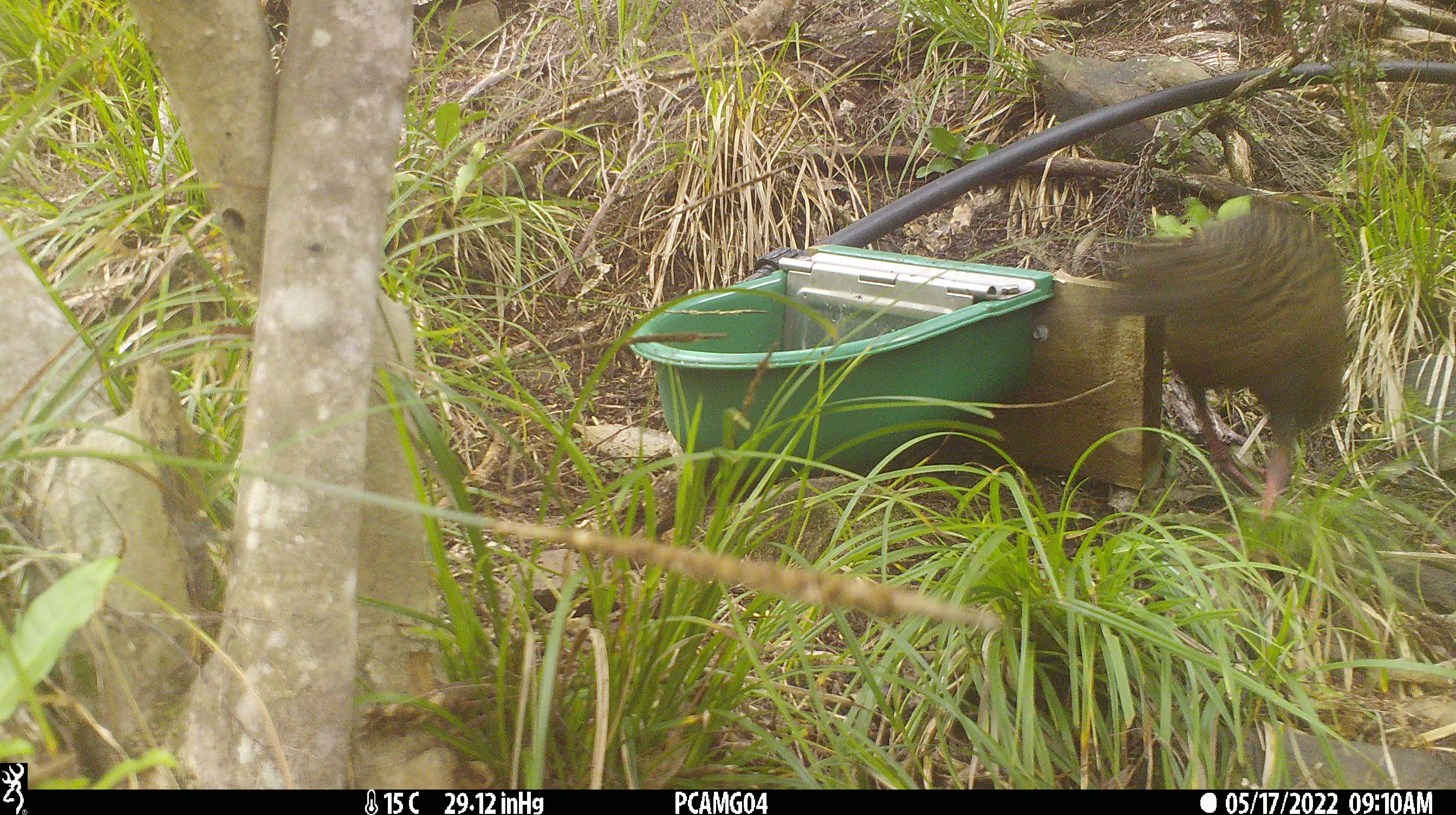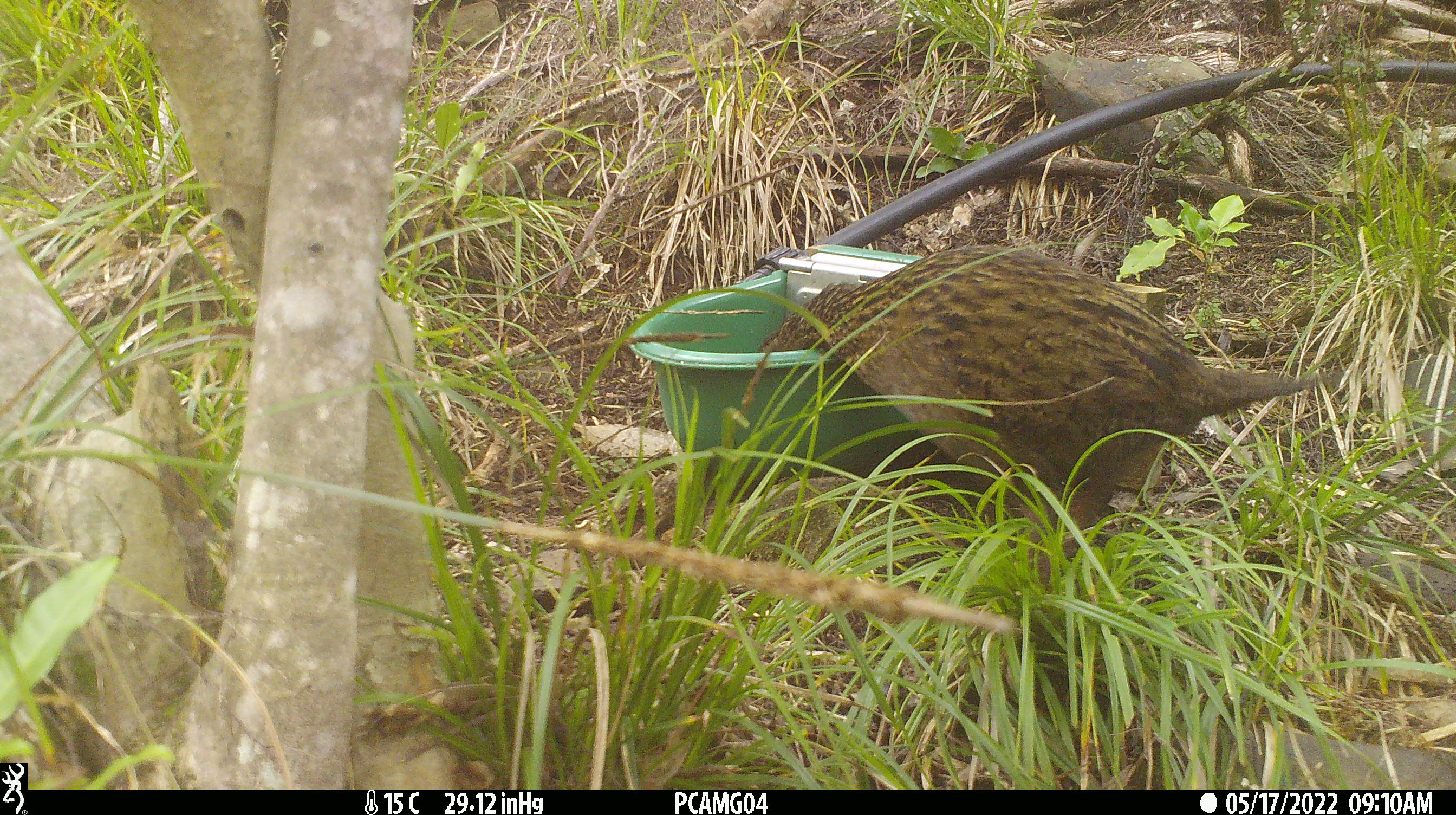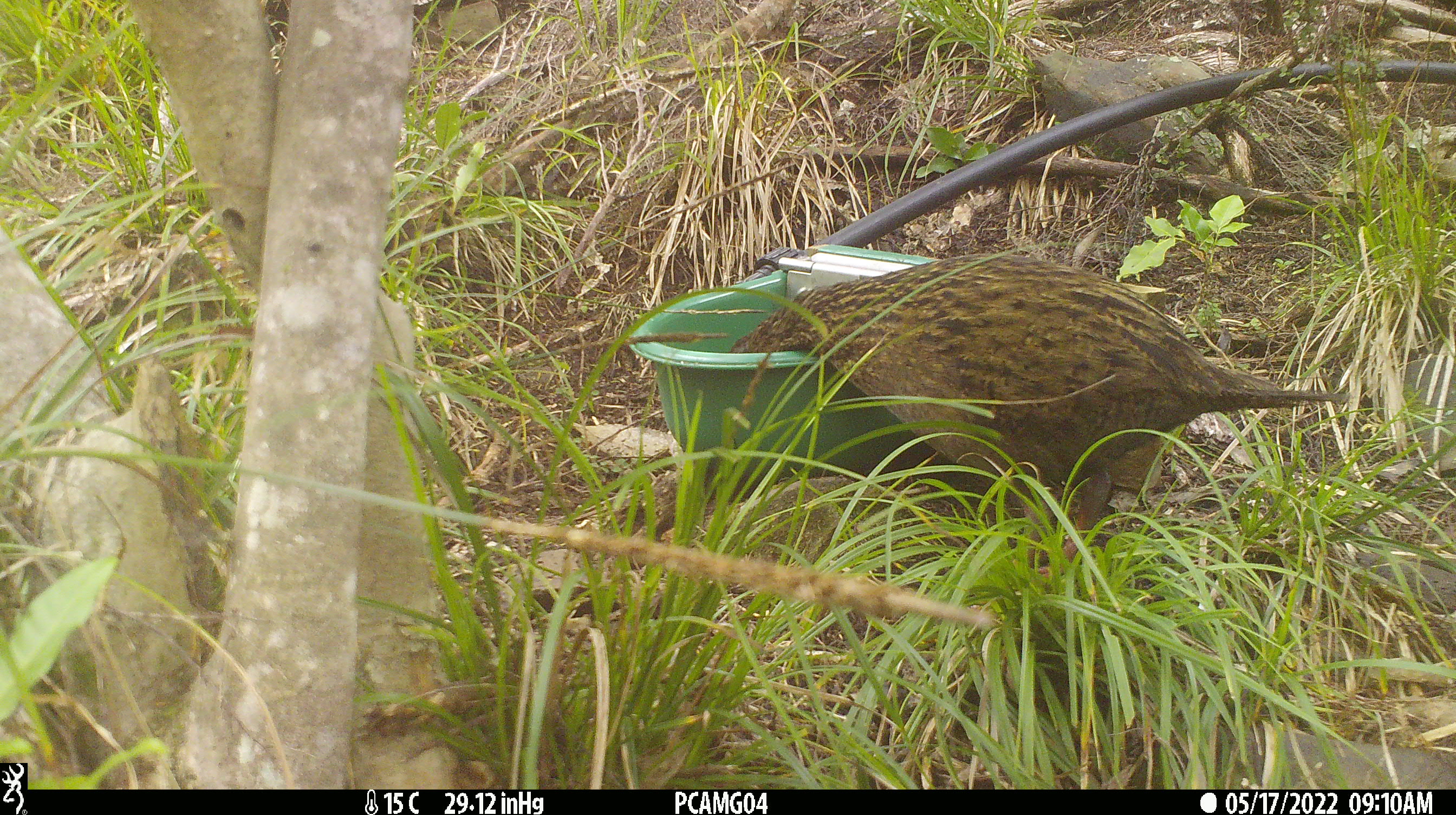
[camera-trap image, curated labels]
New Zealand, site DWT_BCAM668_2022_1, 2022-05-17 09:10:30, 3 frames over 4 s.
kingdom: Animalia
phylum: Chordata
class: Aves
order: Gruiformes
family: Rallidae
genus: Gallirallus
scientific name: Gallirallus australis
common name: weka